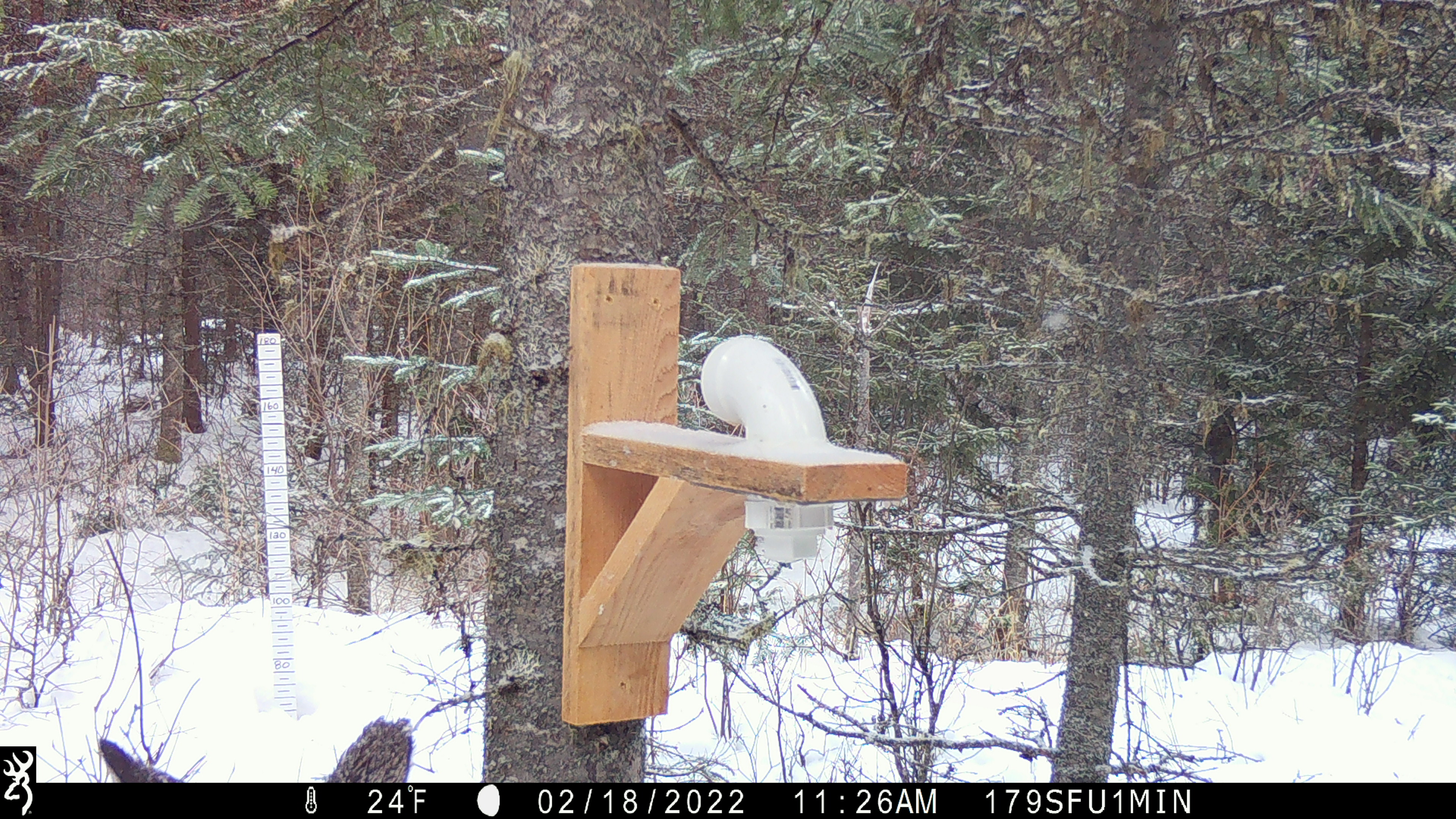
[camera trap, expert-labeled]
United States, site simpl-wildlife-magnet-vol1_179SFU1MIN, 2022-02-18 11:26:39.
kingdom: Animalia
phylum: Chordata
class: Mammalia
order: Artiodactyla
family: Cervidae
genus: Alces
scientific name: Alces alces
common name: moose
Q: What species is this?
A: Moose (Alces alces).